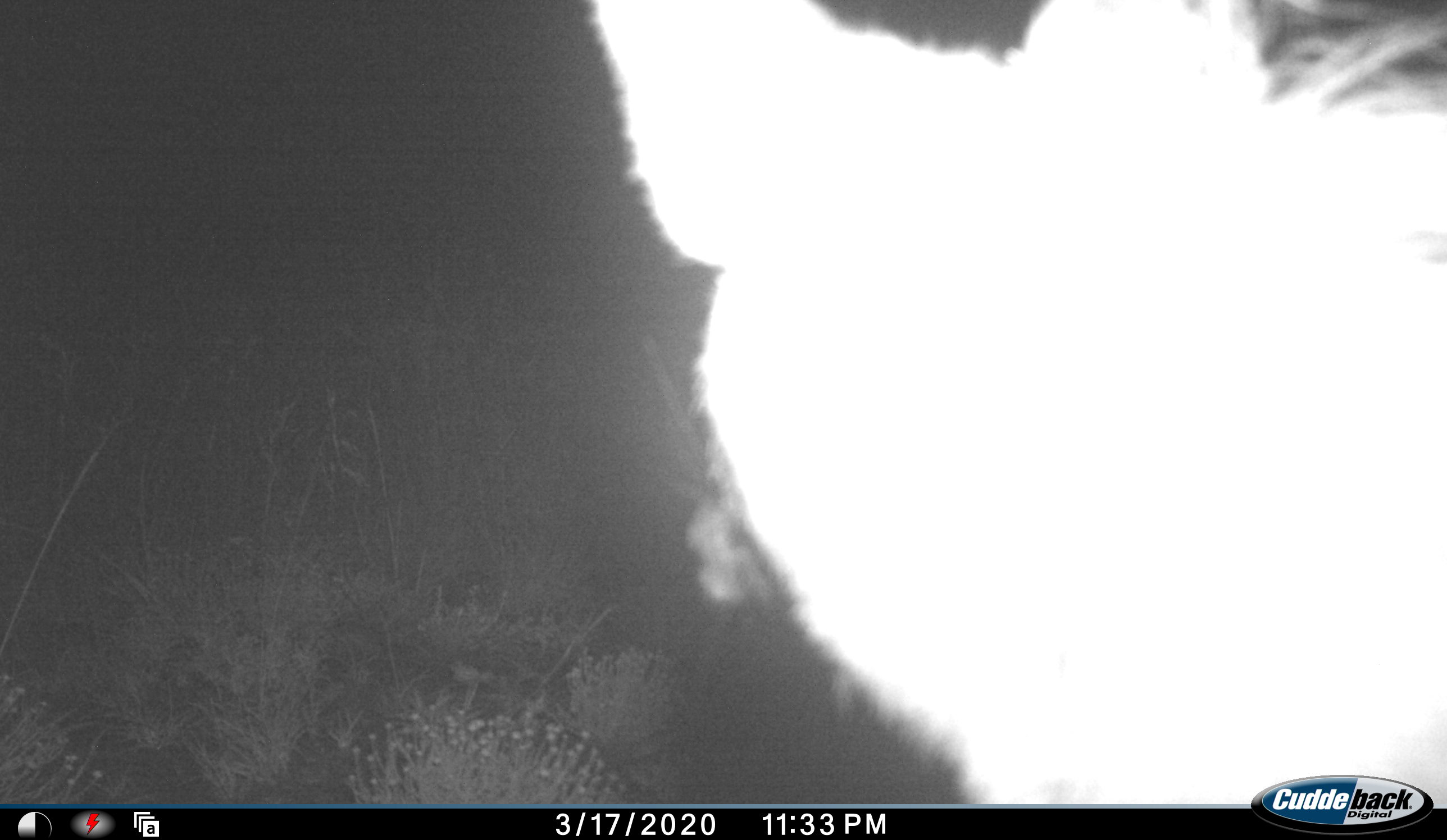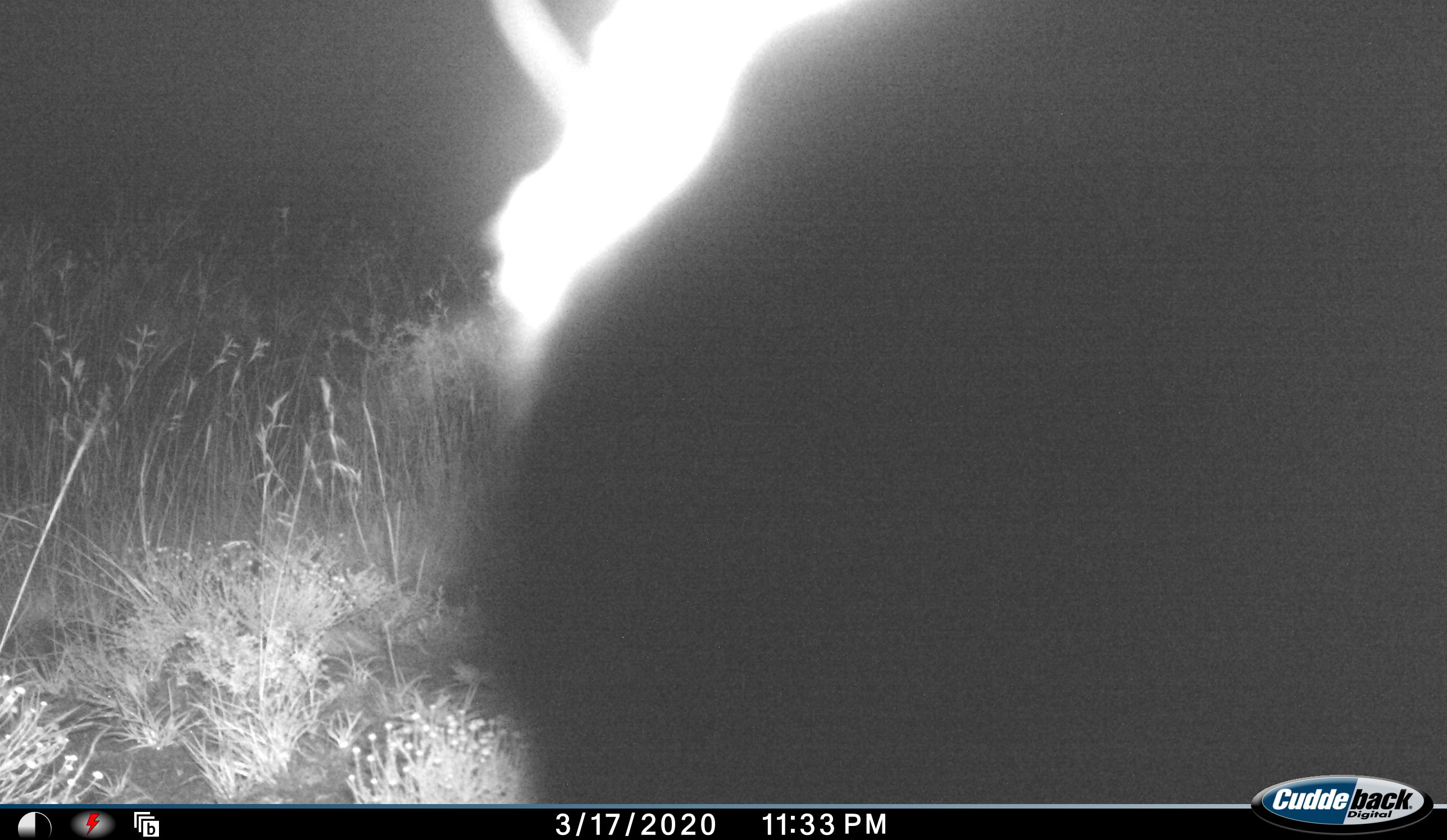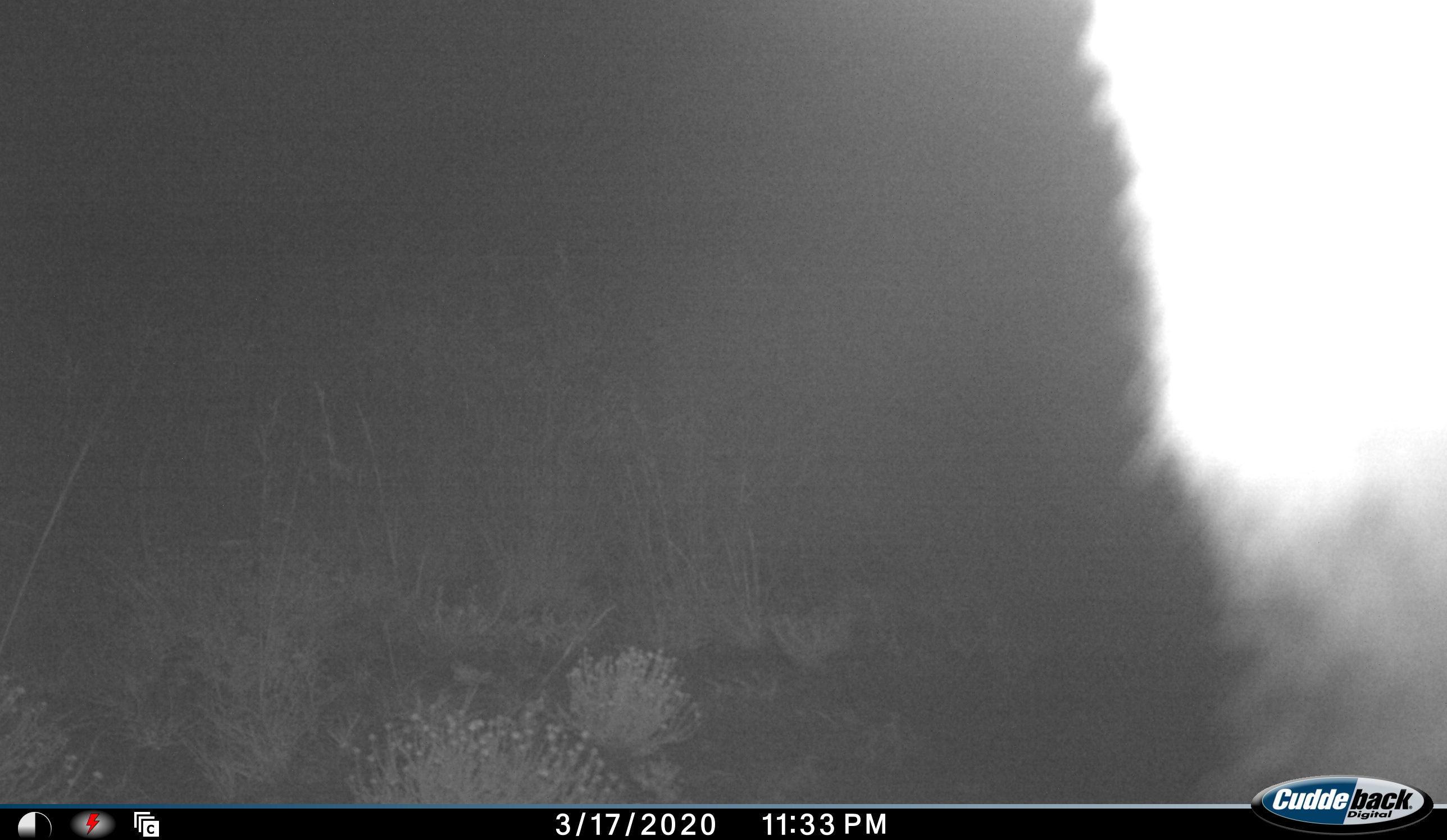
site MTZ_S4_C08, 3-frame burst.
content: unidentified animal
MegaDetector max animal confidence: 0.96